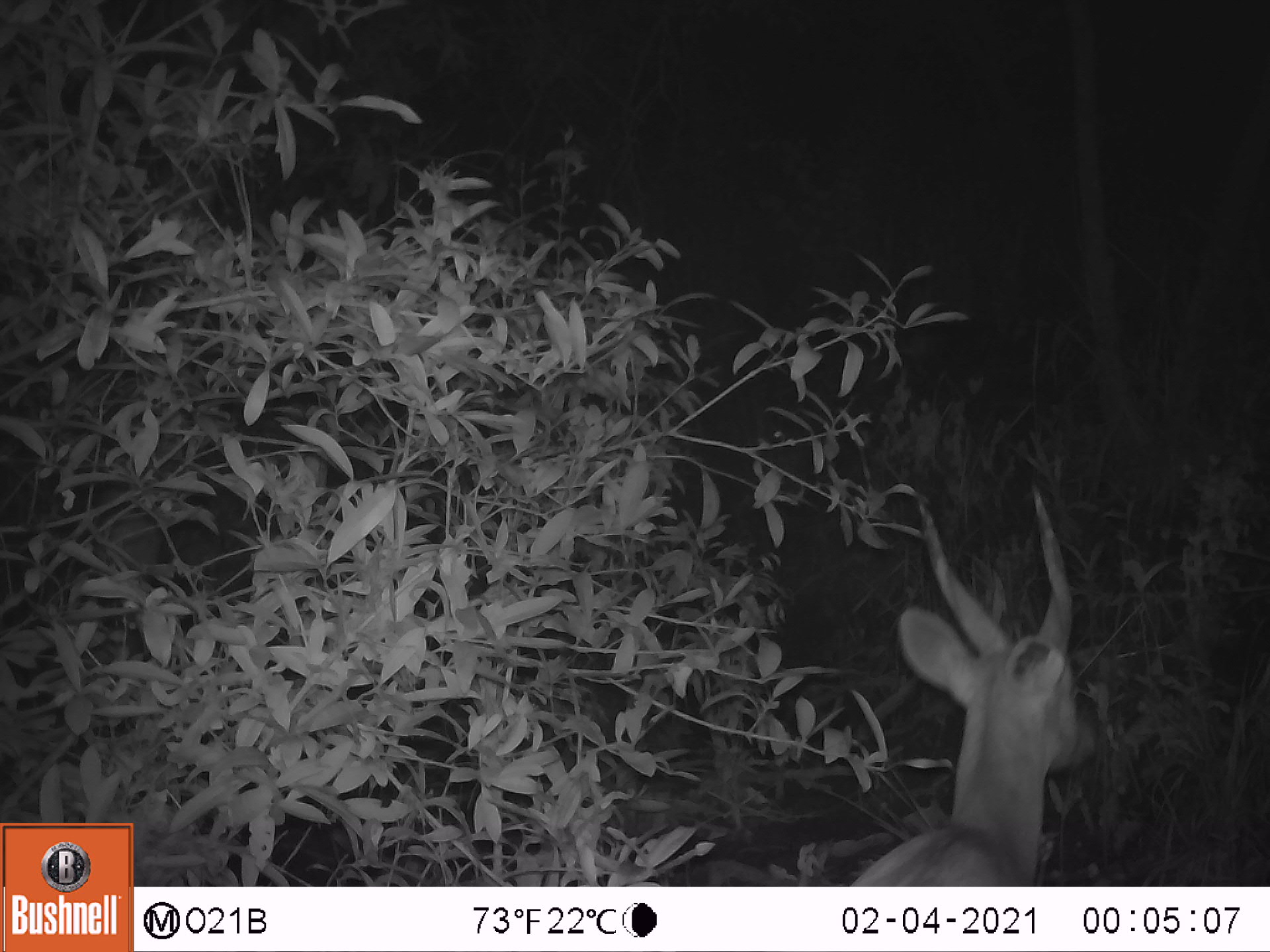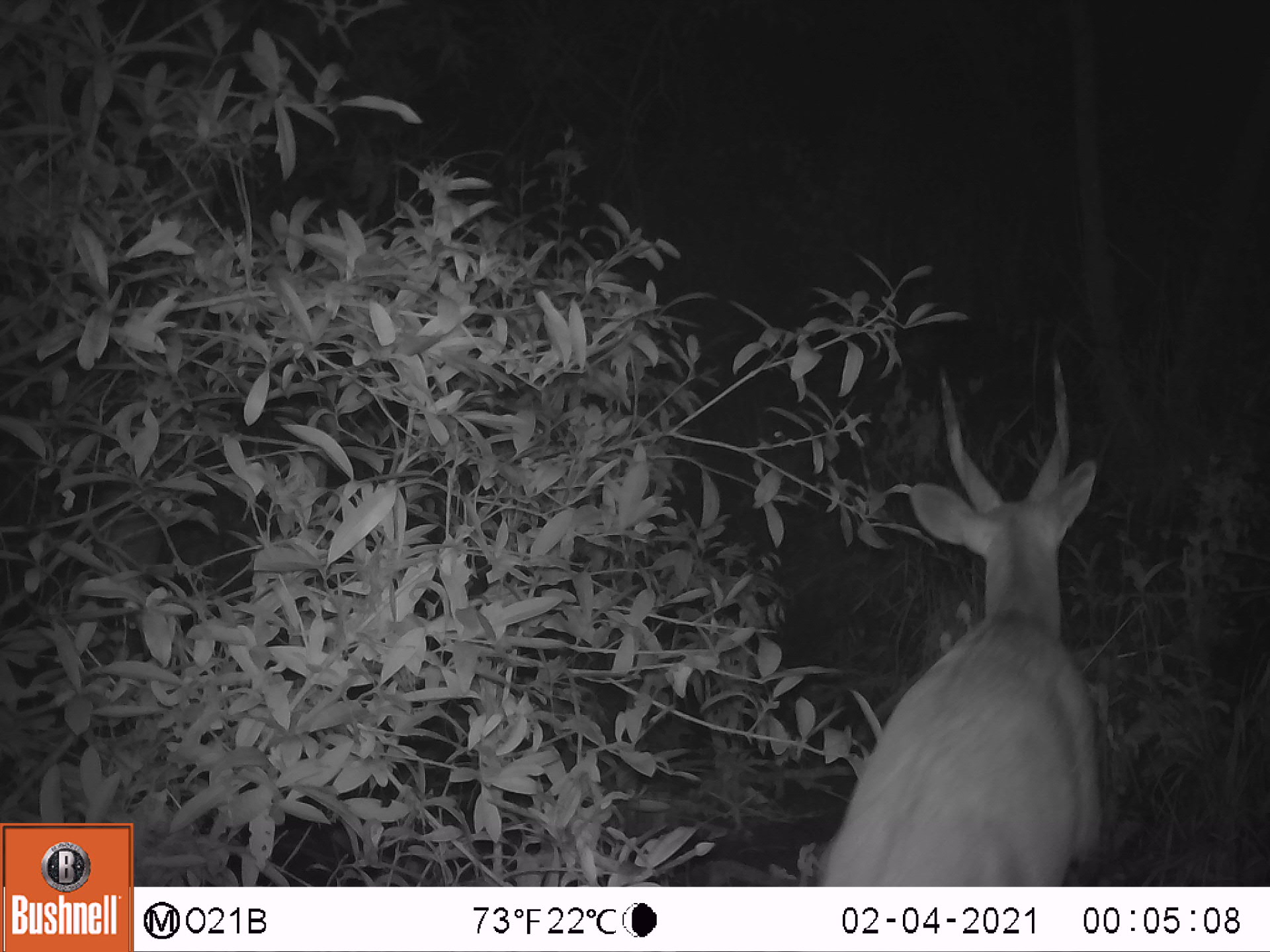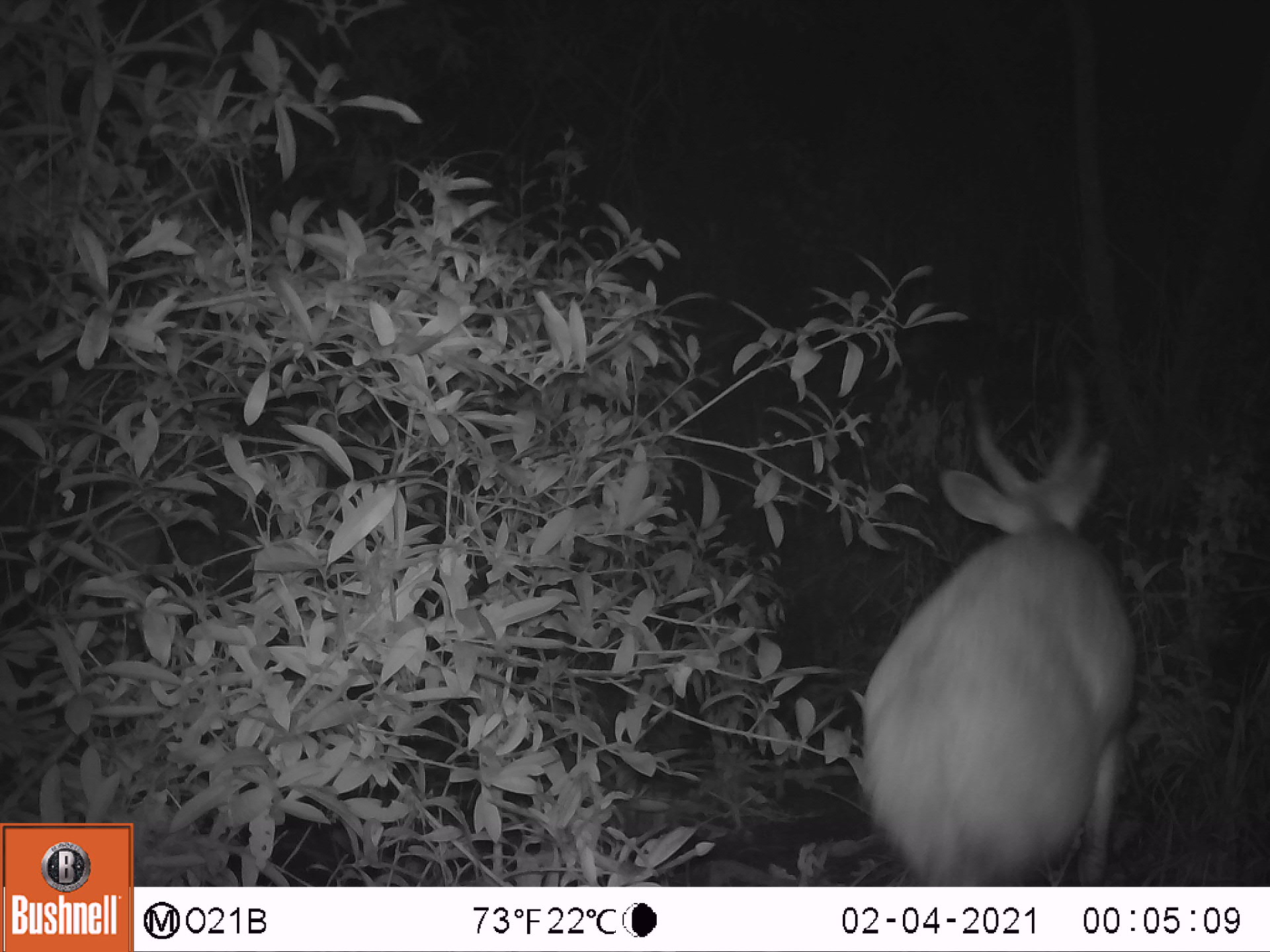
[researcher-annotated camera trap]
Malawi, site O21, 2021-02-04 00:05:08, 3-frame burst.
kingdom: Animalia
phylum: Chordata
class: Mammalia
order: Artiodactyla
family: Bovidae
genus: Tragelaphus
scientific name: Tragelaphus sylvaticus sylvaticus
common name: cape bushbuck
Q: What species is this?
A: Cape bushbuck (Tragelaphus sylvaticus sylvaticus).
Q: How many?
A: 1.